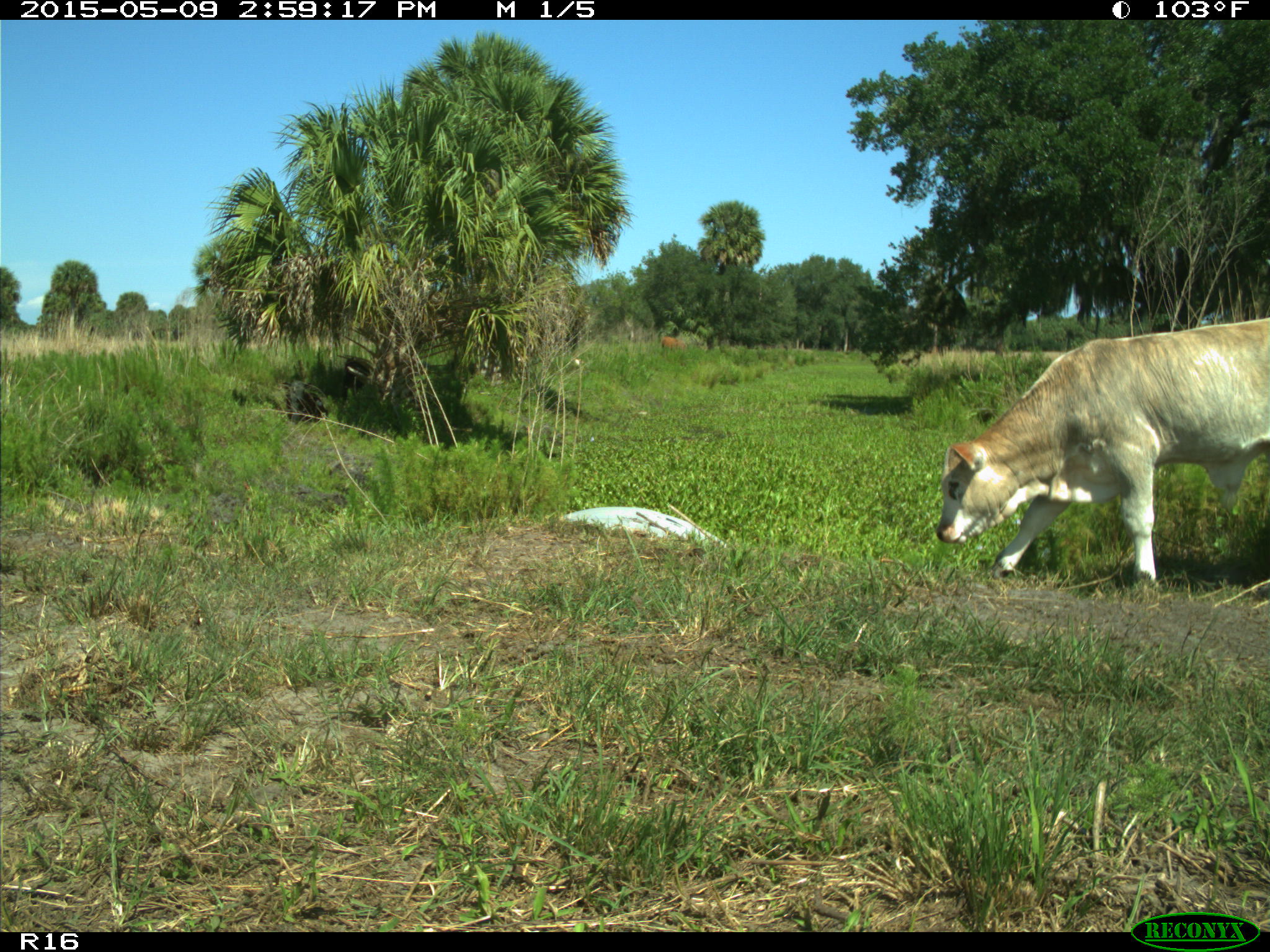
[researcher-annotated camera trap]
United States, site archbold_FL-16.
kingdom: Animalia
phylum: Chordata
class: Mammalia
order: Artiodactyla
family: Bovidae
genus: Bos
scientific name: Bos taurus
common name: domestic cow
Bos taurus (domestic cow).